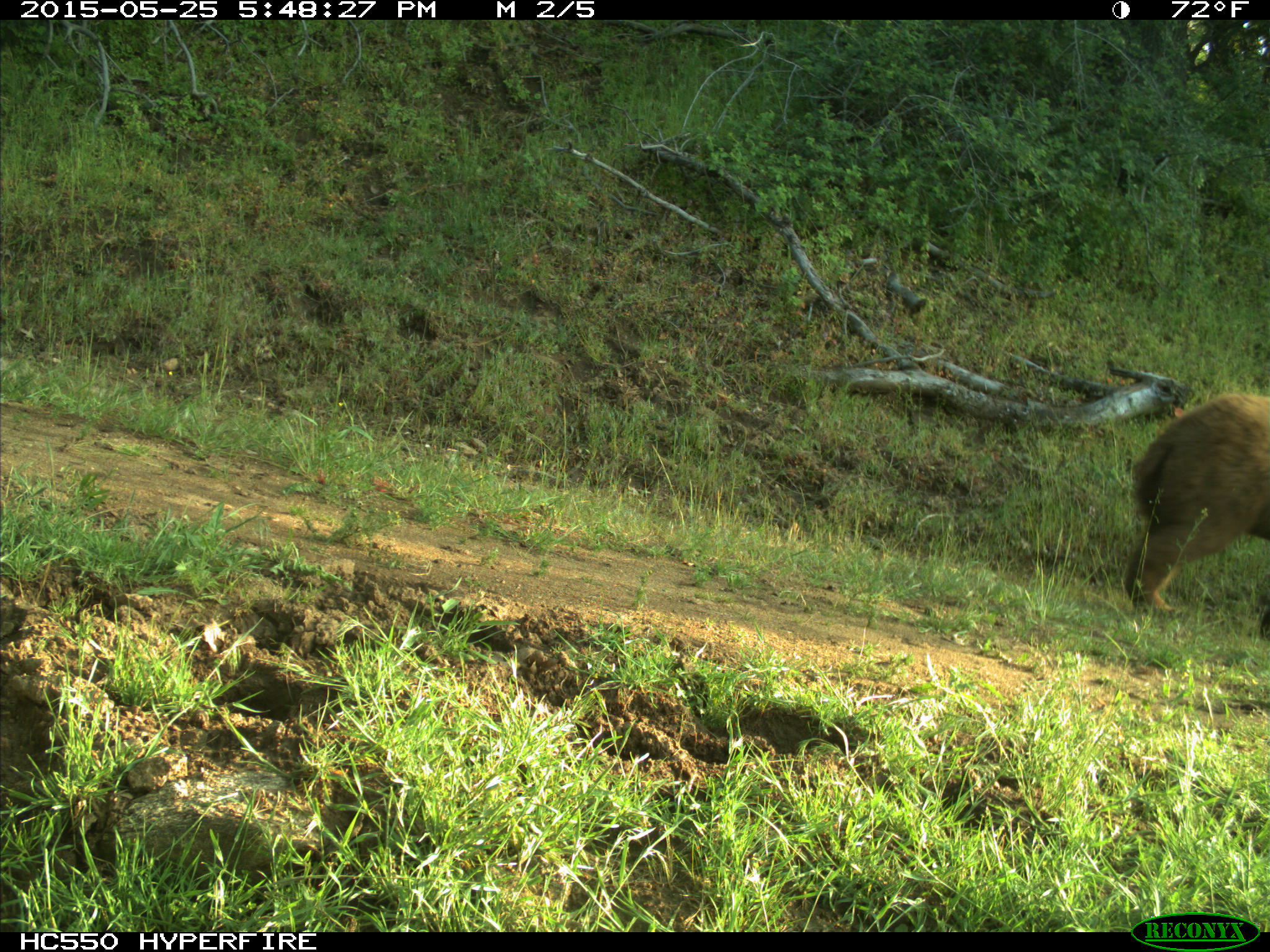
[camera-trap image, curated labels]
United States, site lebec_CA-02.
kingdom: Animalia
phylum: Chordata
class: Mammalia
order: Carnivora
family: Ursidae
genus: Ursus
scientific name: Ursus americanus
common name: american black bear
Ursus americanus (american black bear).